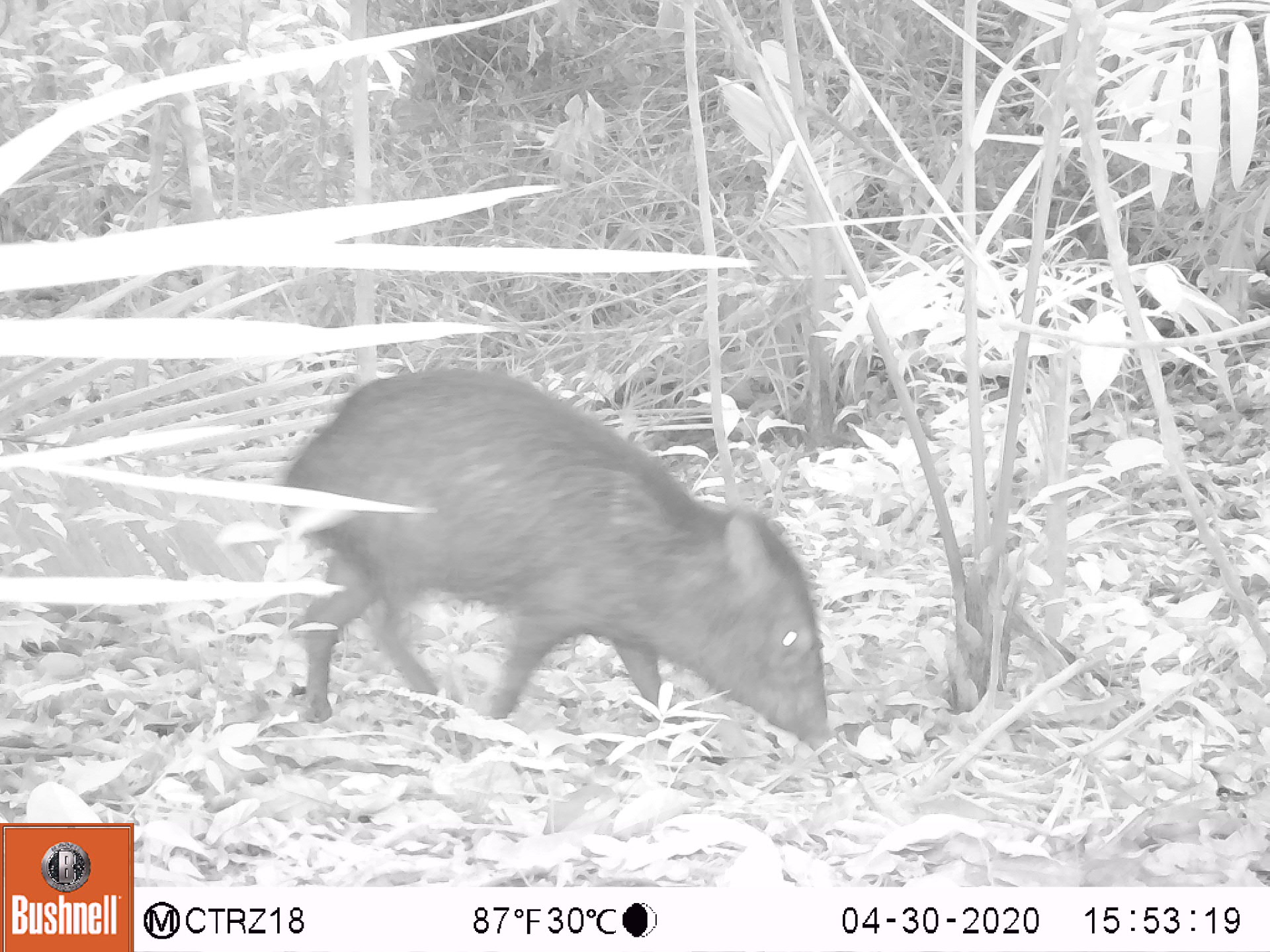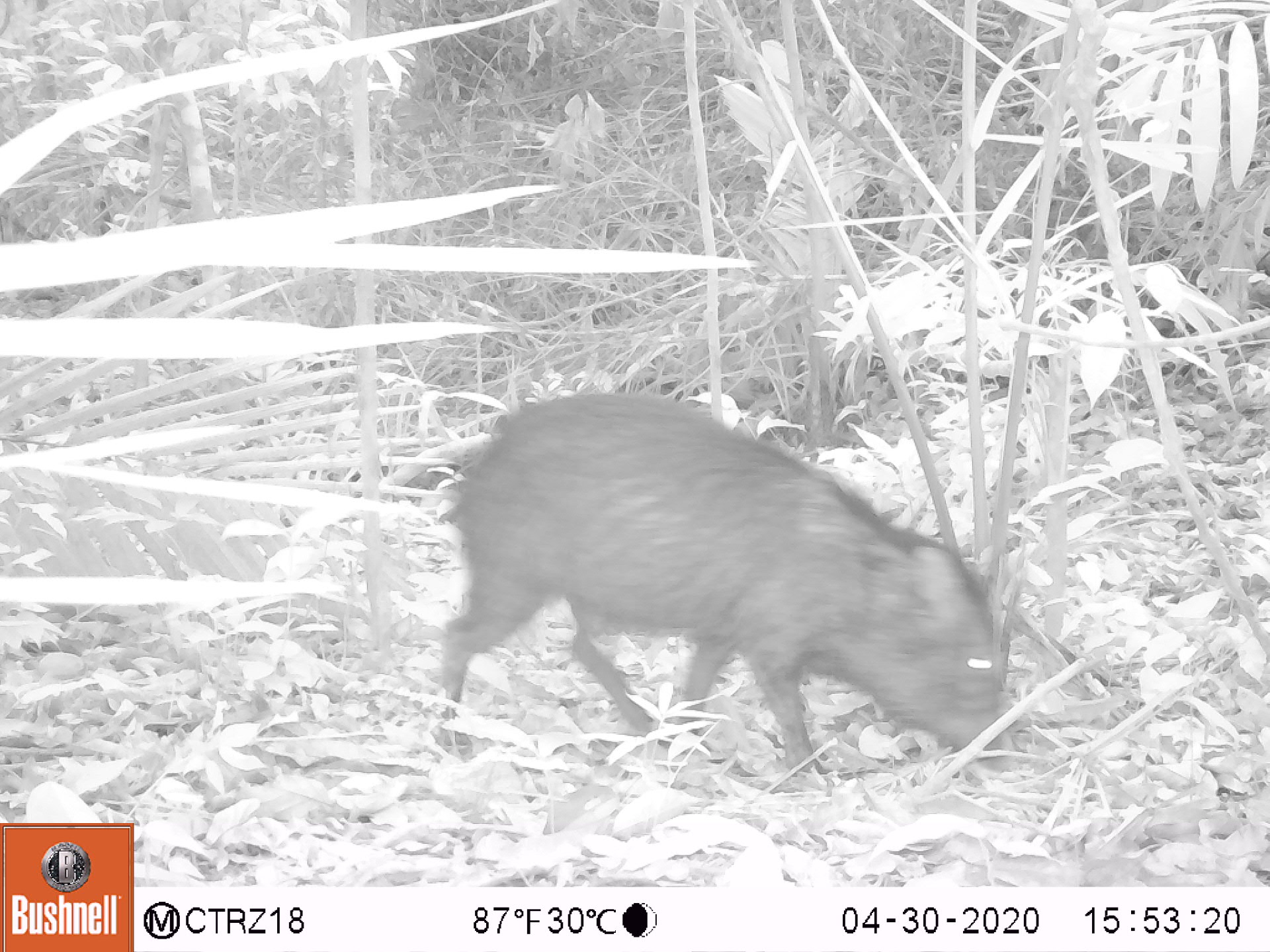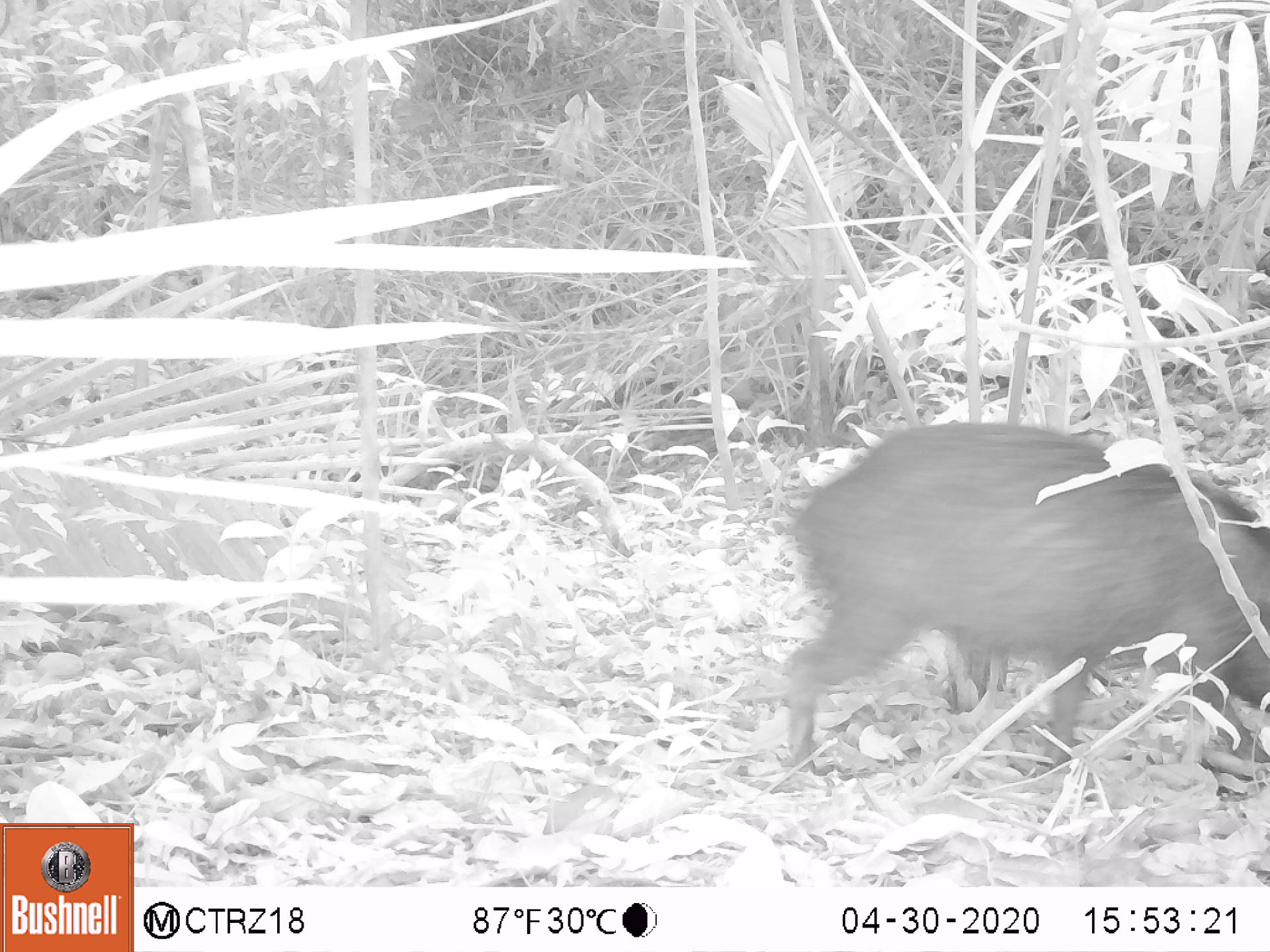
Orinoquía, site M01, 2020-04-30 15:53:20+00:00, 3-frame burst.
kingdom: Animalia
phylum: Chordata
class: Mammalia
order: Artiodactyla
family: Tayassuidae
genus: Pecari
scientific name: Pecari tajacu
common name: collared peccary